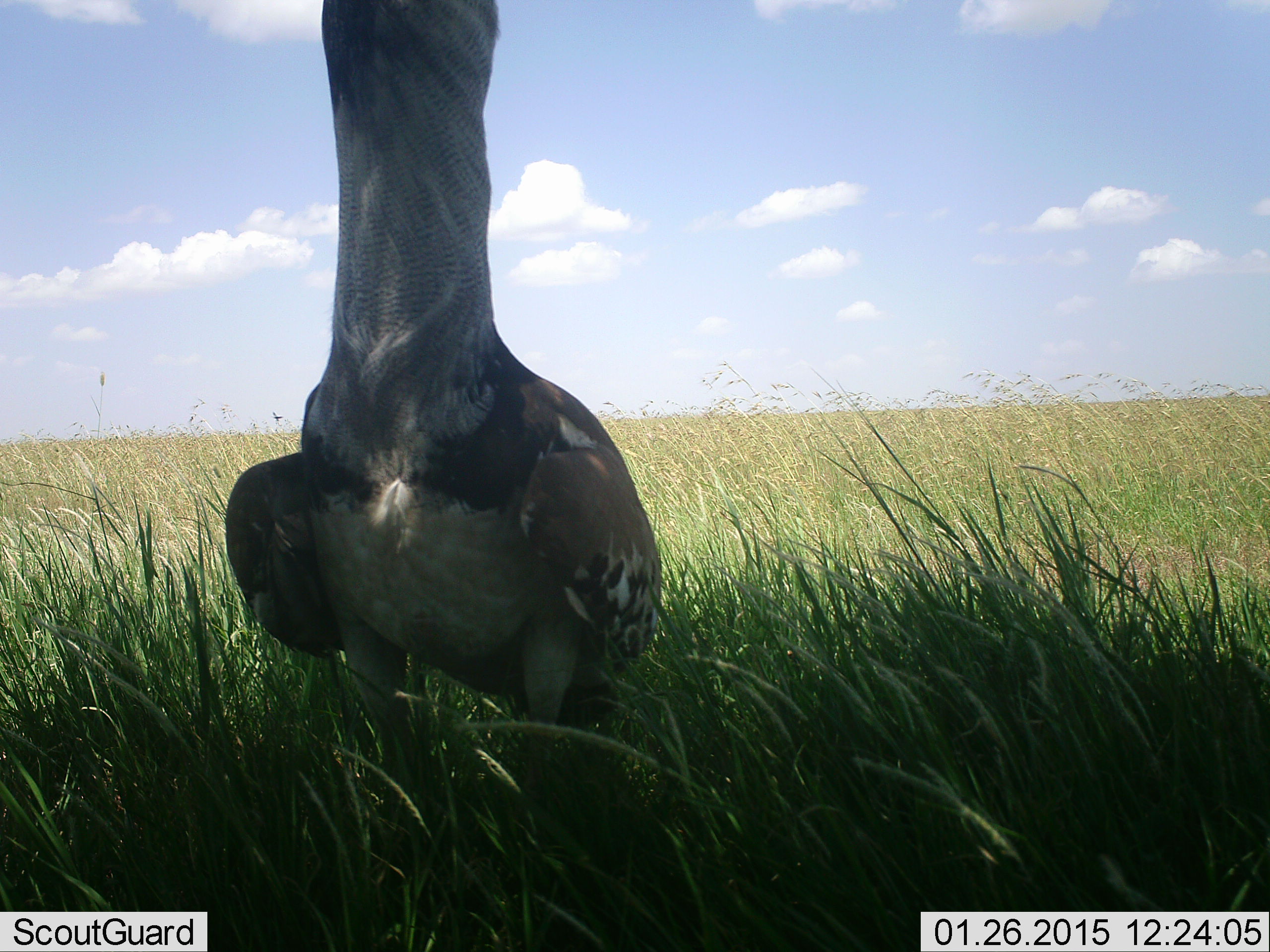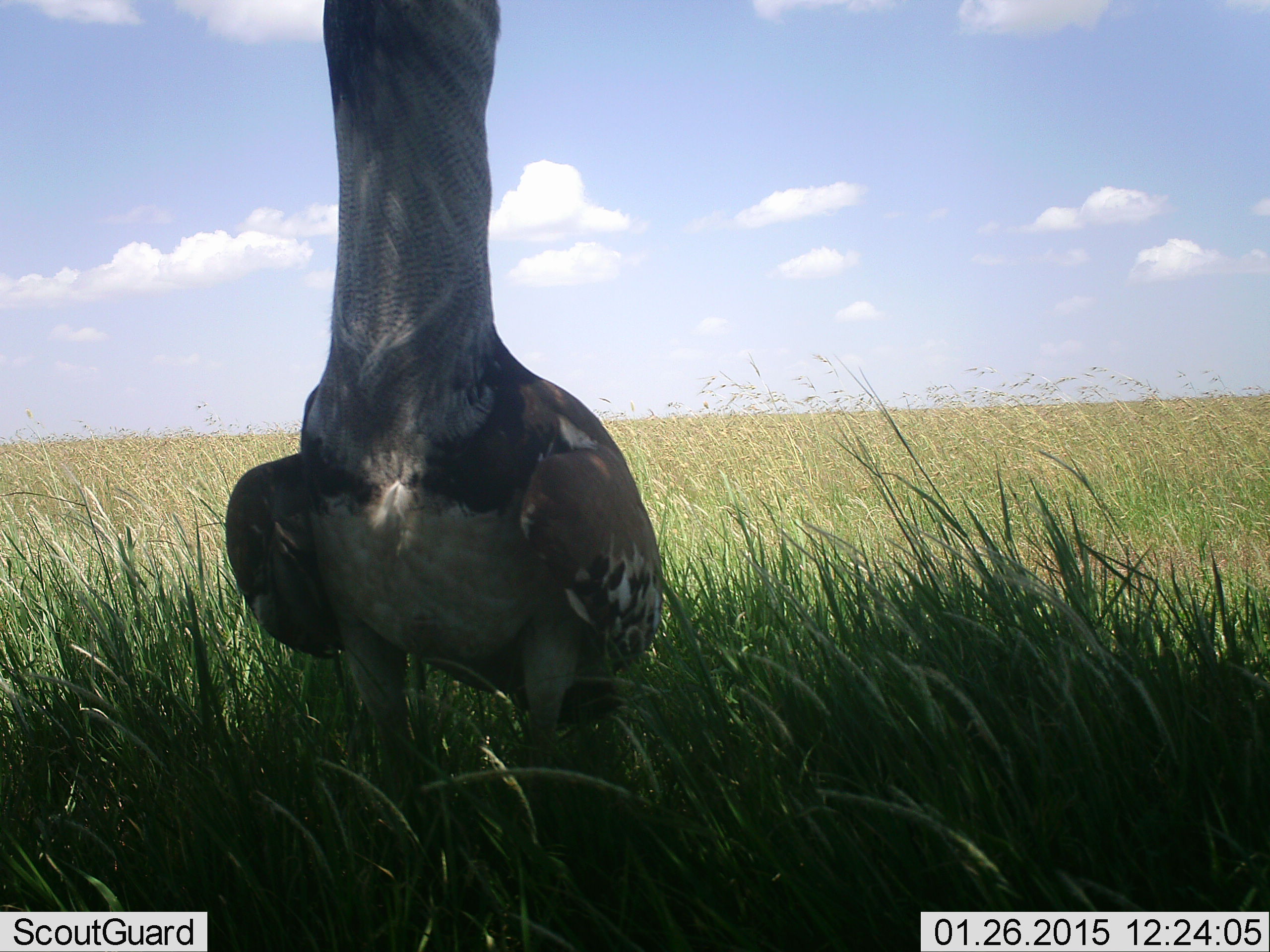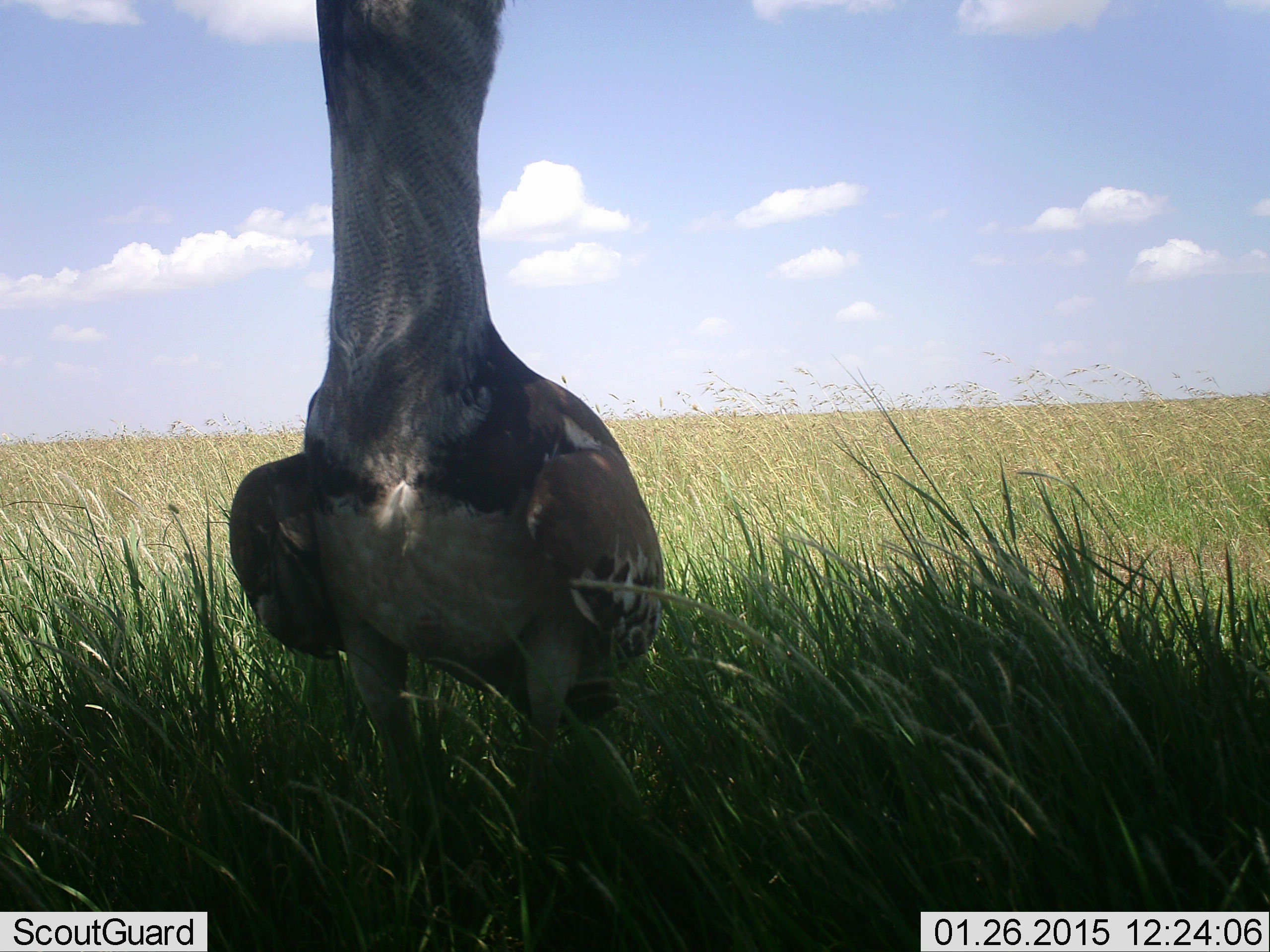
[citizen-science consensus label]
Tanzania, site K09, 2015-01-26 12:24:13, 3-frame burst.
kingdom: Animalia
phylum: Chordata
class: Aves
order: Otidiformes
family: Otididae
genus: Ardeotis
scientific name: Ardeotis kori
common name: kori bustard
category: koribustard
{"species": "koribustard (kori bustard) (Ardeotis kori)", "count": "1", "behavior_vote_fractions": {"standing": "100%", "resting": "0%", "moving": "0%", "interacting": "0%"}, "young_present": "0%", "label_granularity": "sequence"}